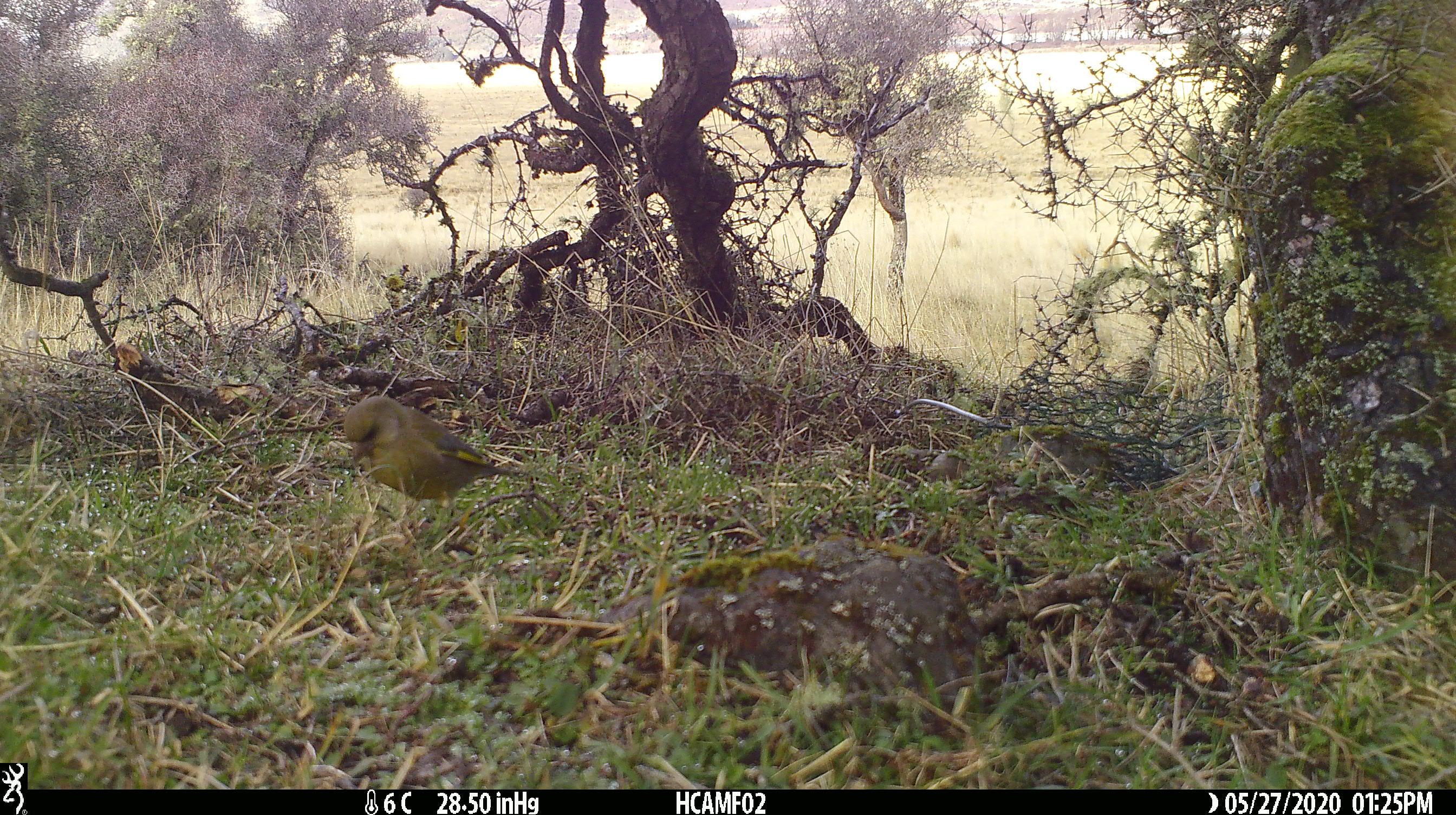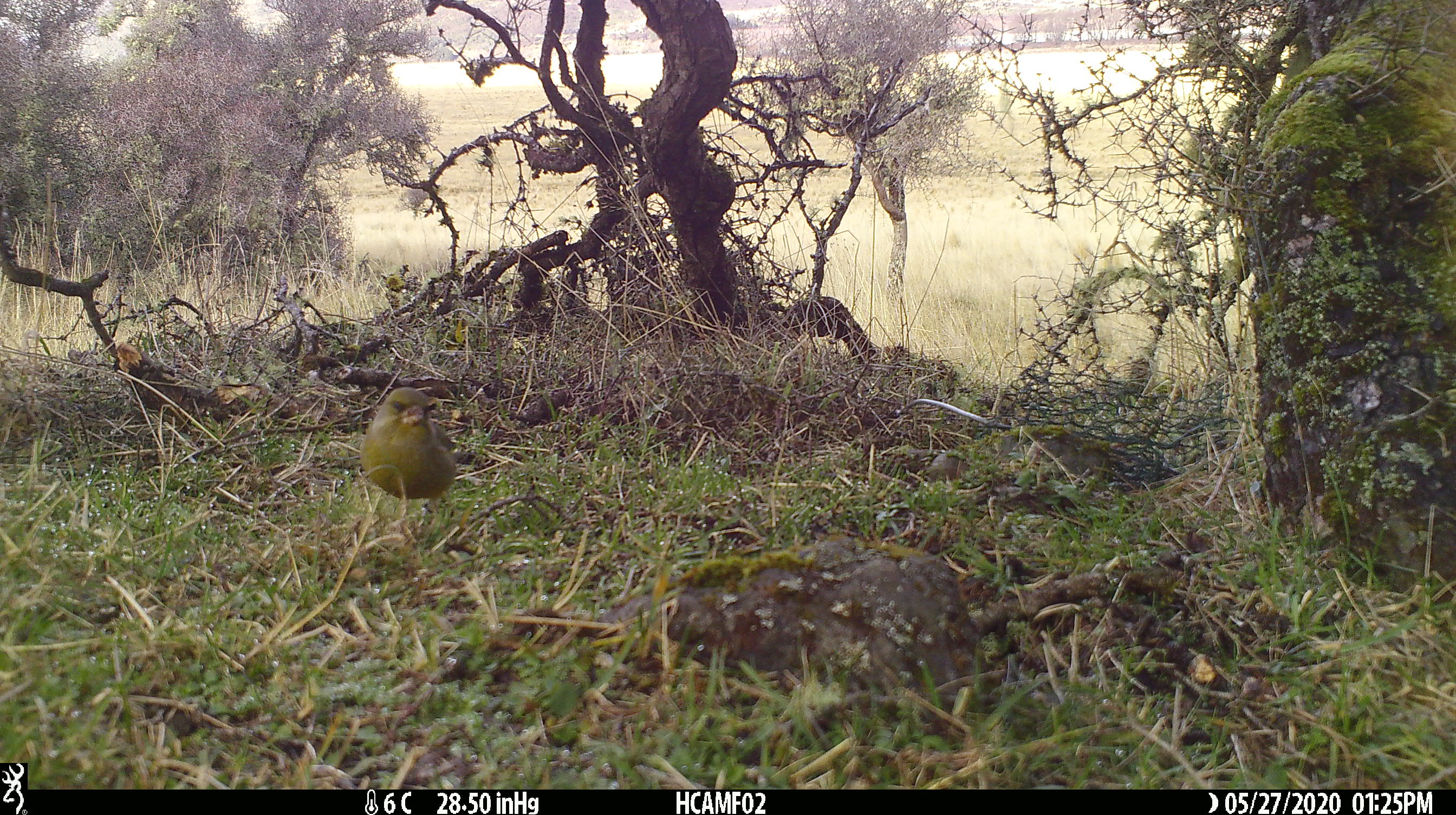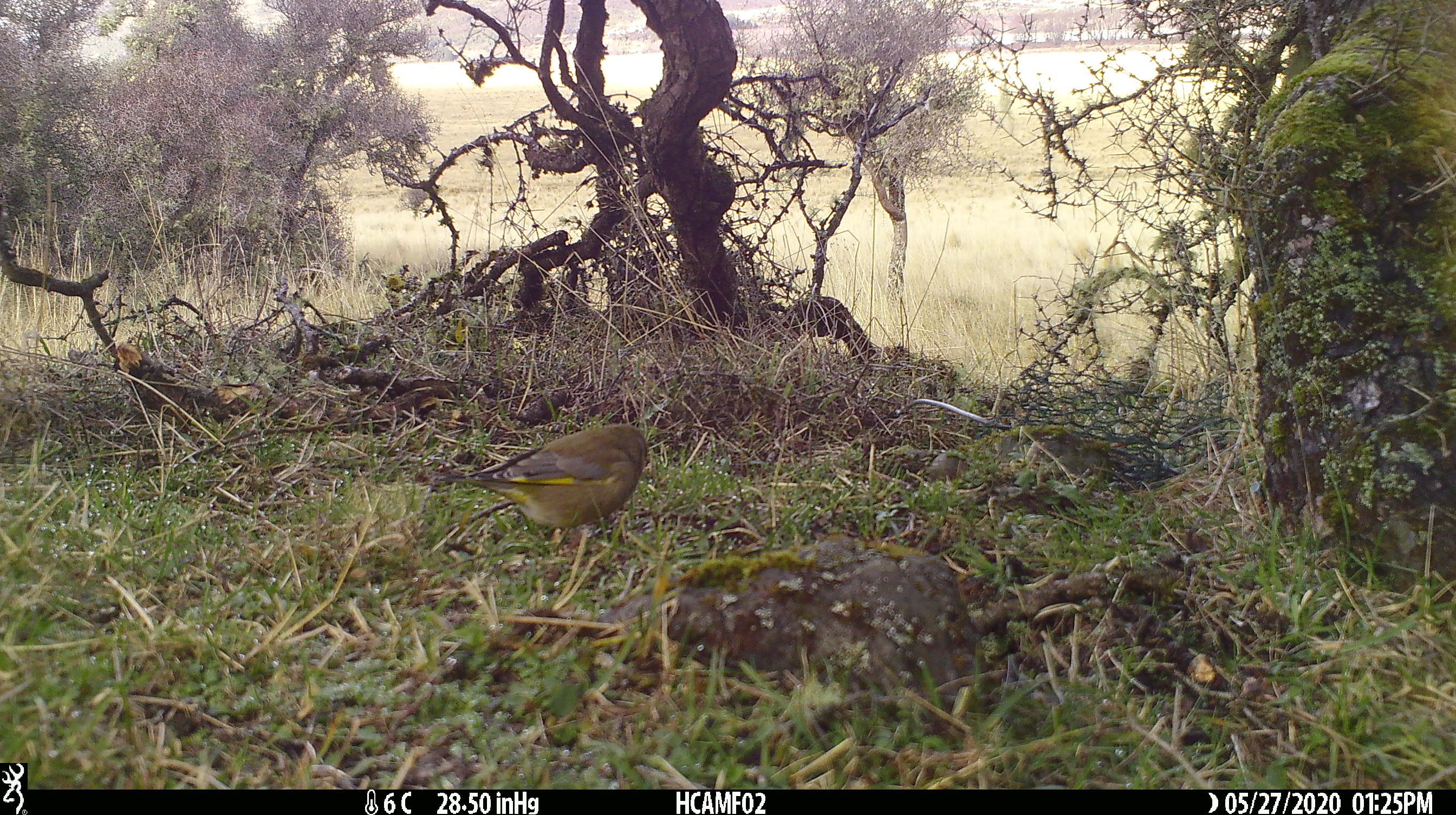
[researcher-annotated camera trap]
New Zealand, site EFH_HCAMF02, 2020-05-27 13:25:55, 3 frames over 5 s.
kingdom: Animalia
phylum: Chordata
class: Aves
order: Passeriformes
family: Fringillidae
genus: Chloris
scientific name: Chloris chloris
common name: greenfinch